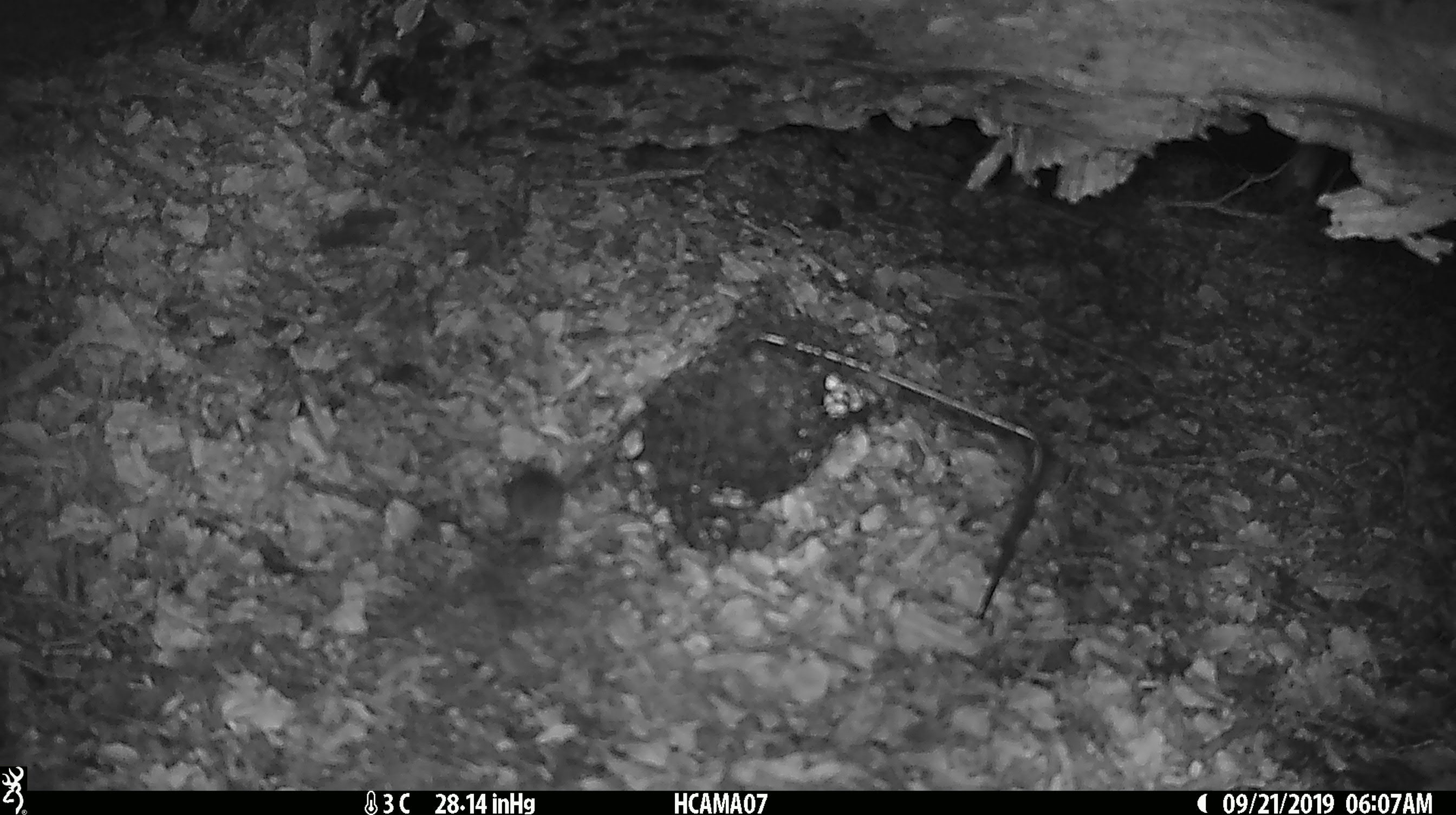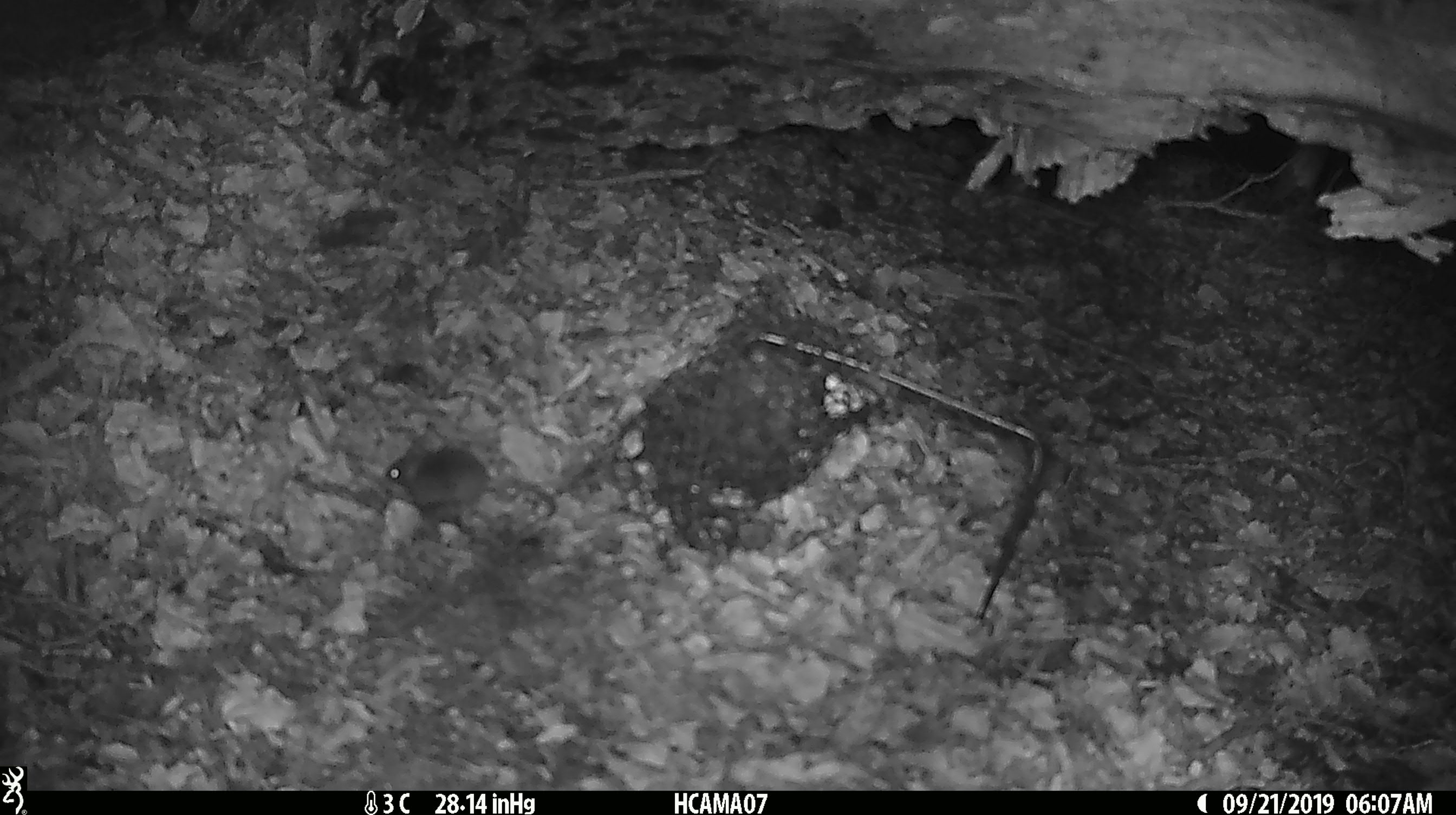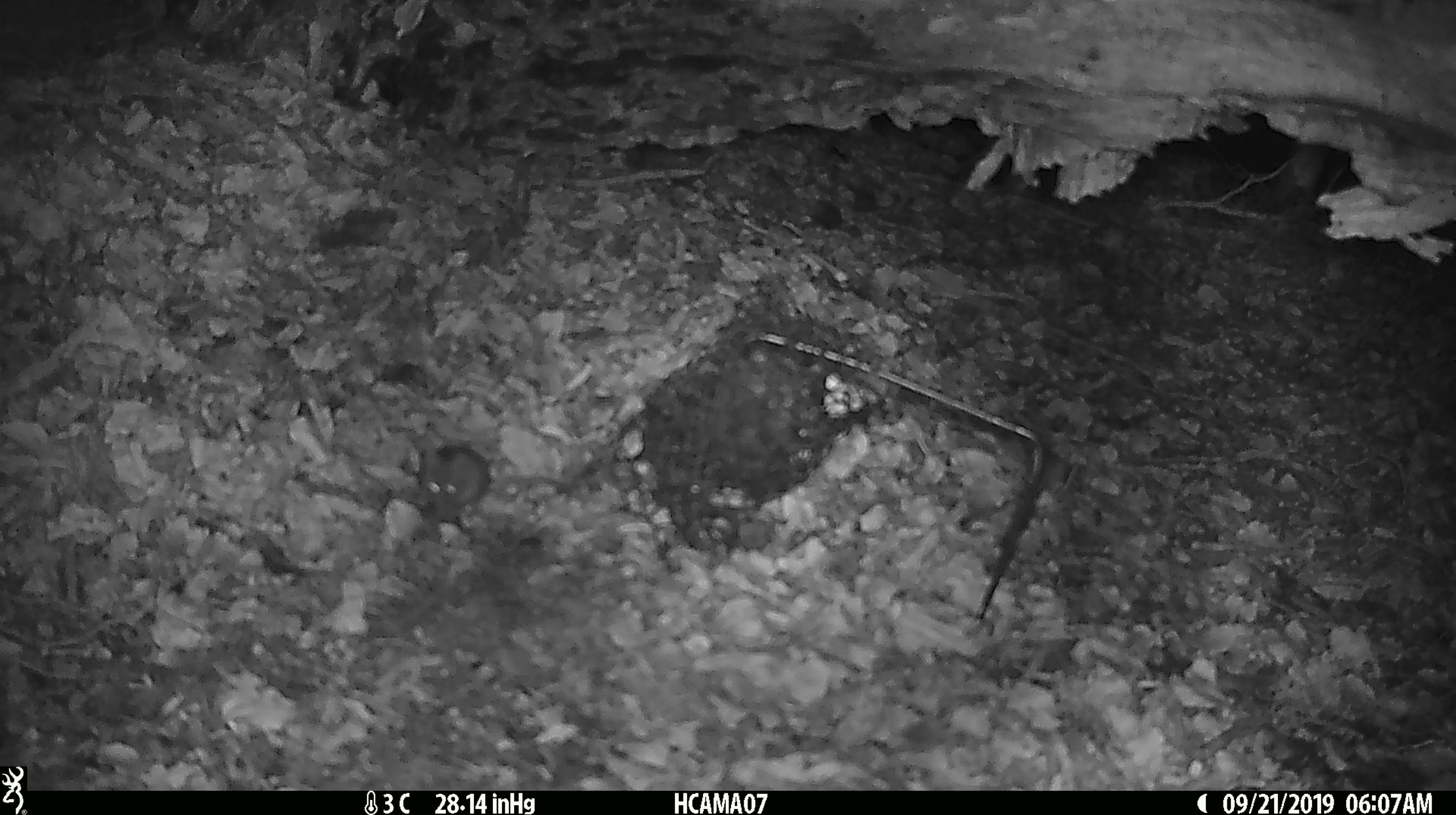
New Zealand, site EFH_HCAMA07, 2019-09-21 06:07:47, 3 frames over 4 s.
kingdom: Animalia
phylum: Chordata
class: Mammalia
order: Rodentia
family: Muridae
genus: Mus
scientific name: Mus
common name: mouse